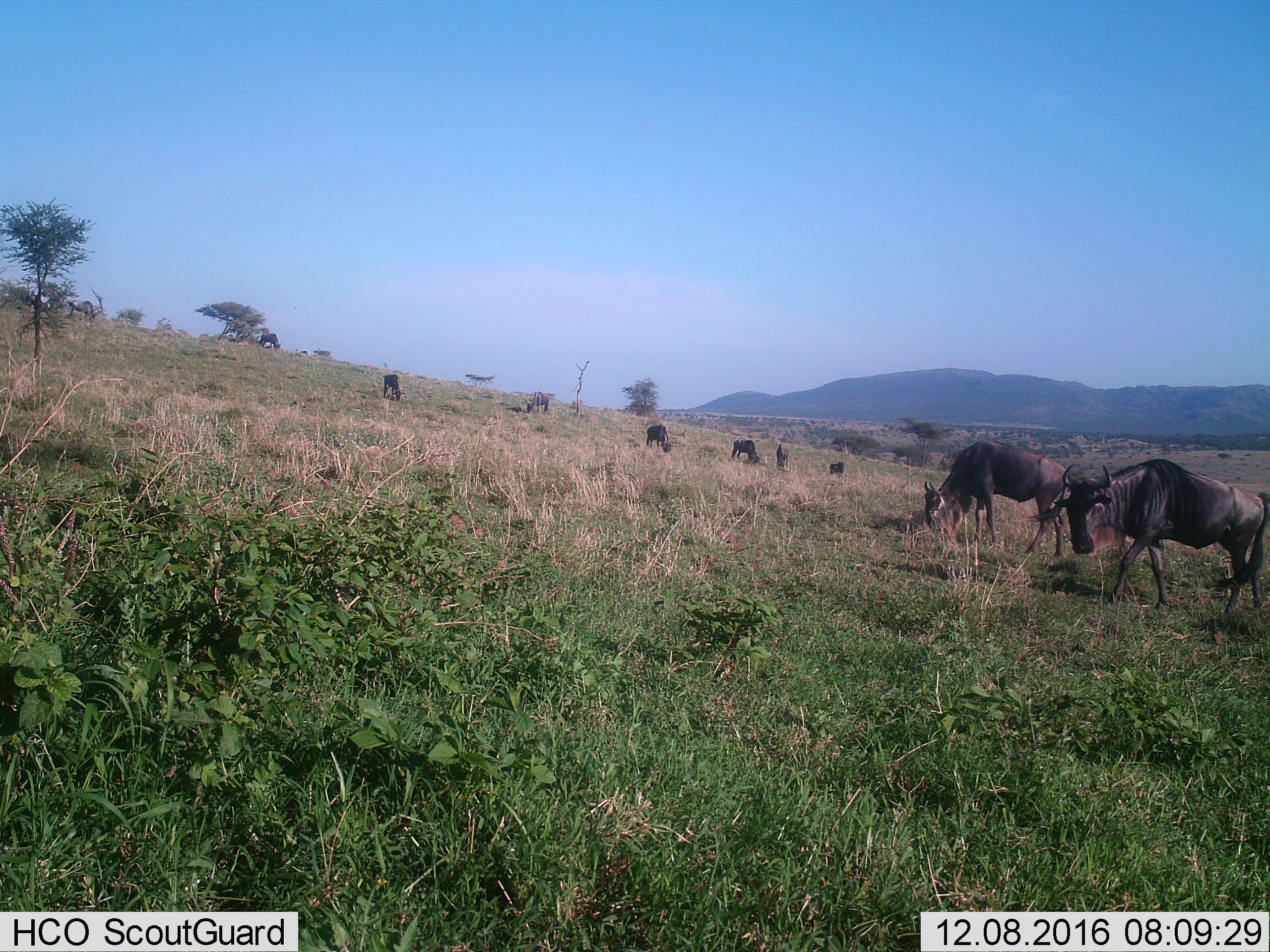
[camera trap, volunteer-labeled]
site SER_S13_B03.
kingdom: Animalia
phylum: Chordata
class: Mammalia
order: Artiodactyla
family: Bovidae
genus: Connochaetes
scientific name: Connochaetes taurinus taurinus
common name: blue wildebeest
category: wildebeestblue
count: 9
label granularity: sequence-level